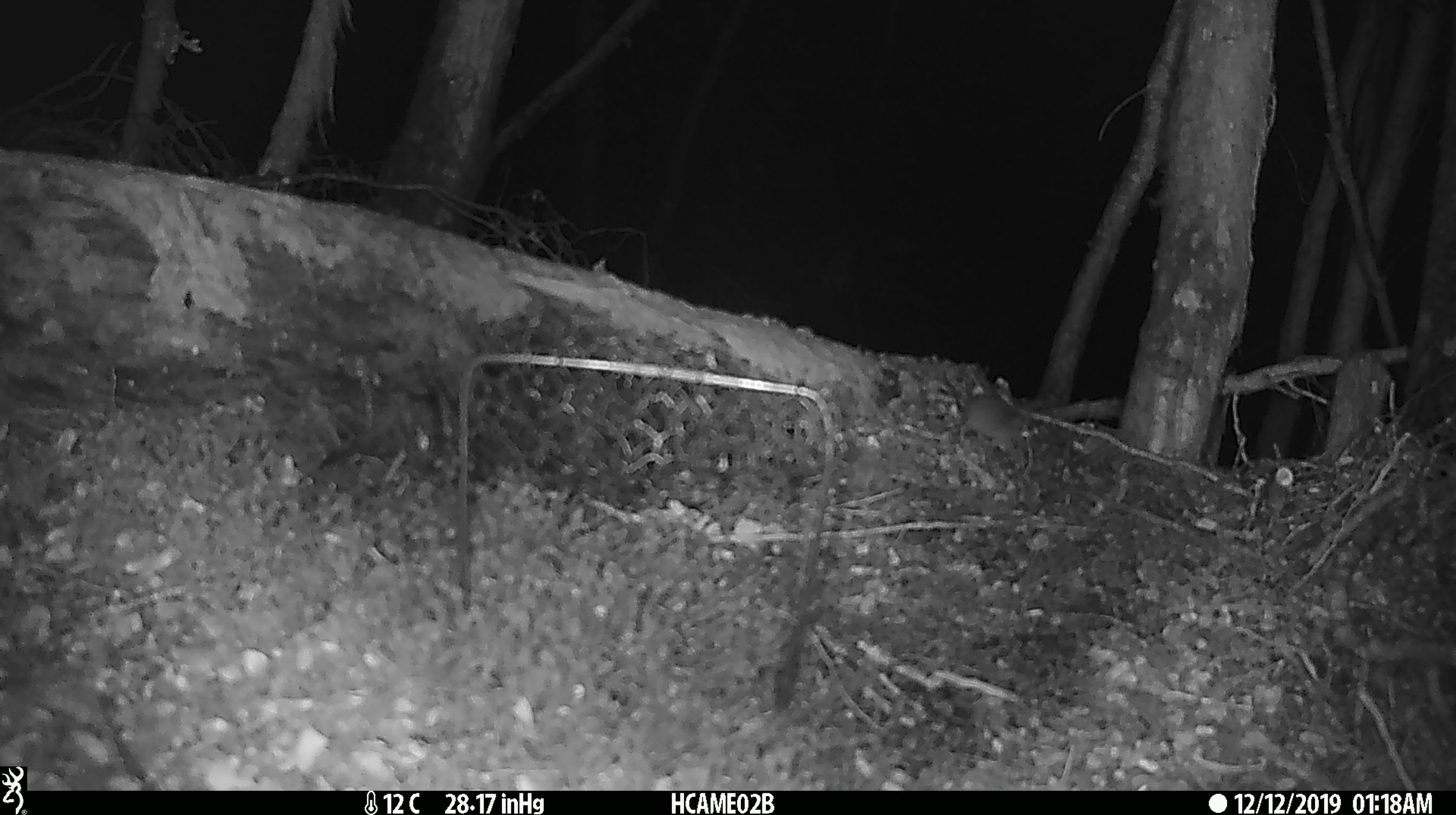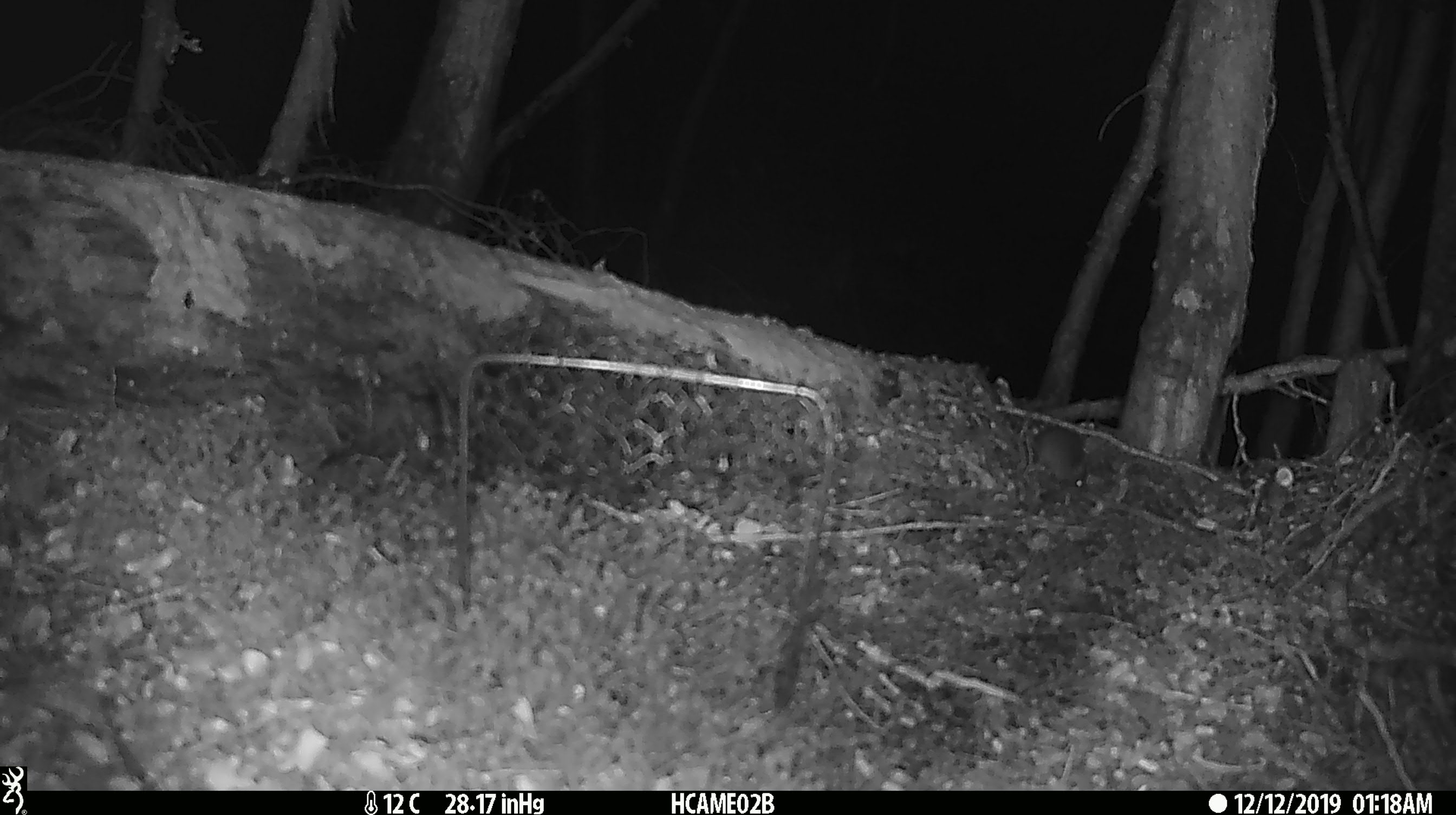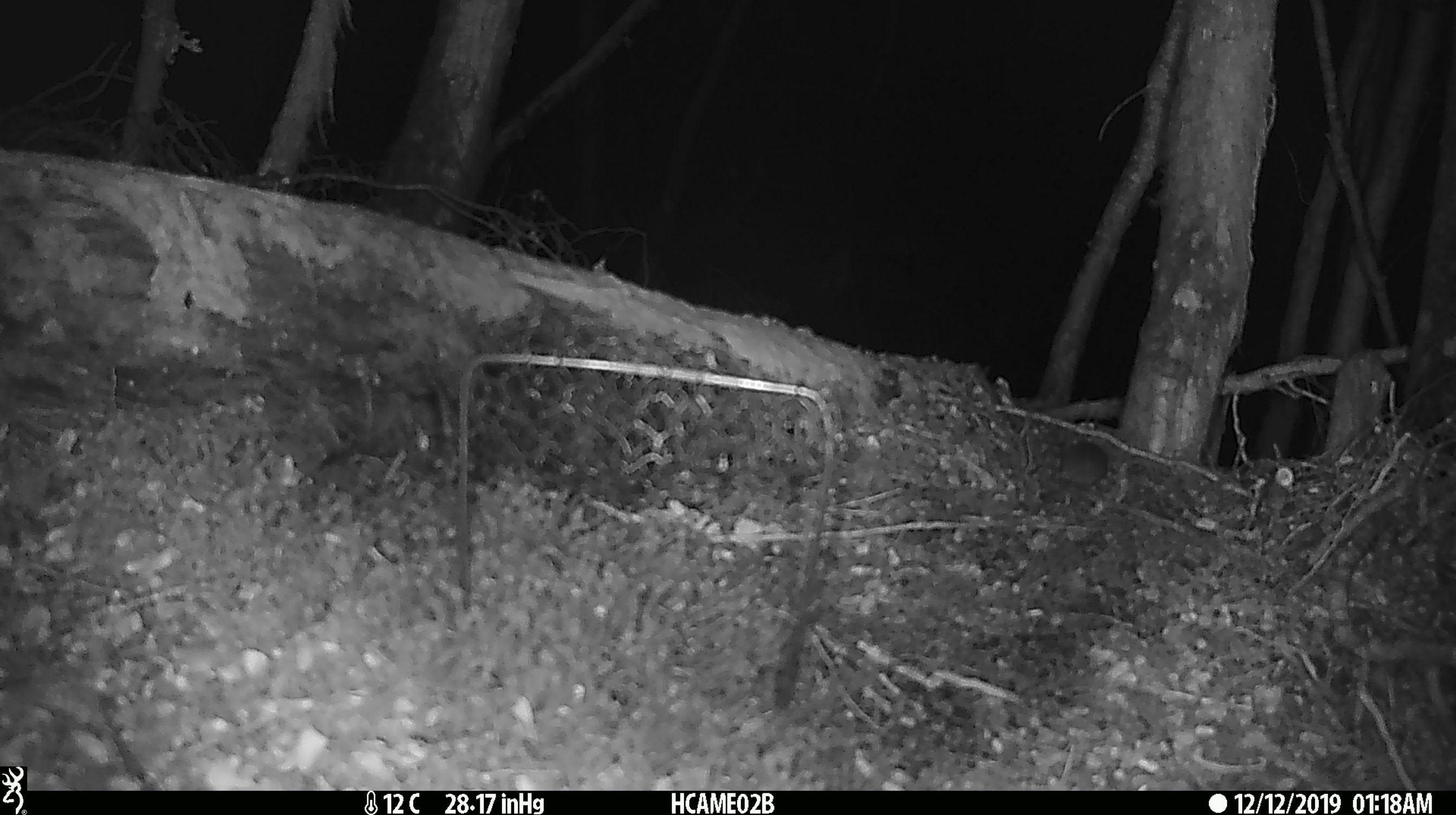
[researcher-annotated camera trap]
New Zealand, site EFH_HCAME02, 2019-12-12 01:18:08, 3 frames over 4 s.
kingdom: Animalia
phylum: Chordata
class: Mammalia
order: Rodentia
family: Muridae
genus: Mus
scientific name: Mus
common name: mouse